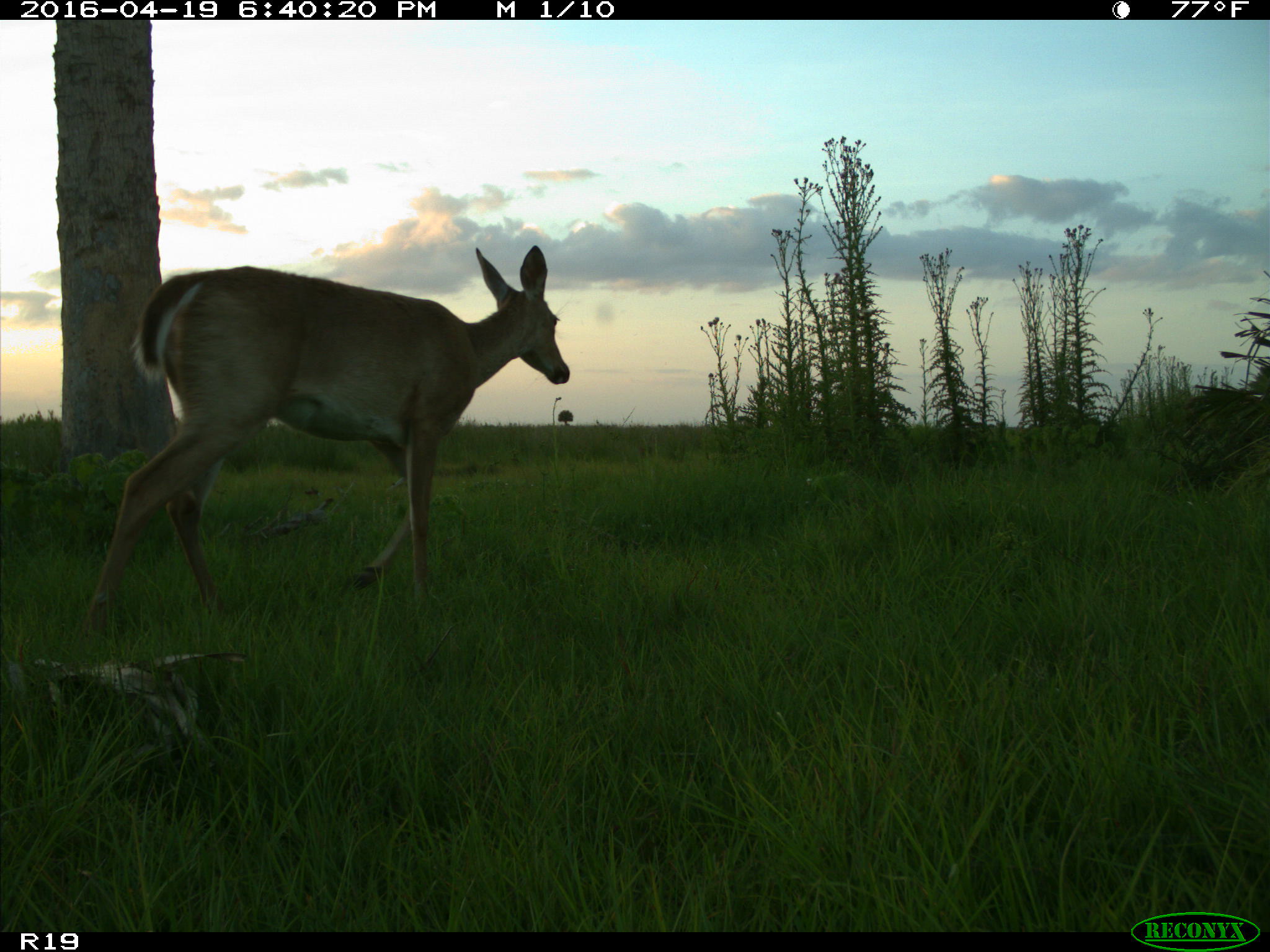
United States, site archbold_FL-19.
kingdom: Animalia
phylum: Chordata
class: Mammalia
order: Artiodactyla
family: Cervidae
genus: Odocoileus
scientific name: Odocoileus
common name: deer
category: unidentified deer